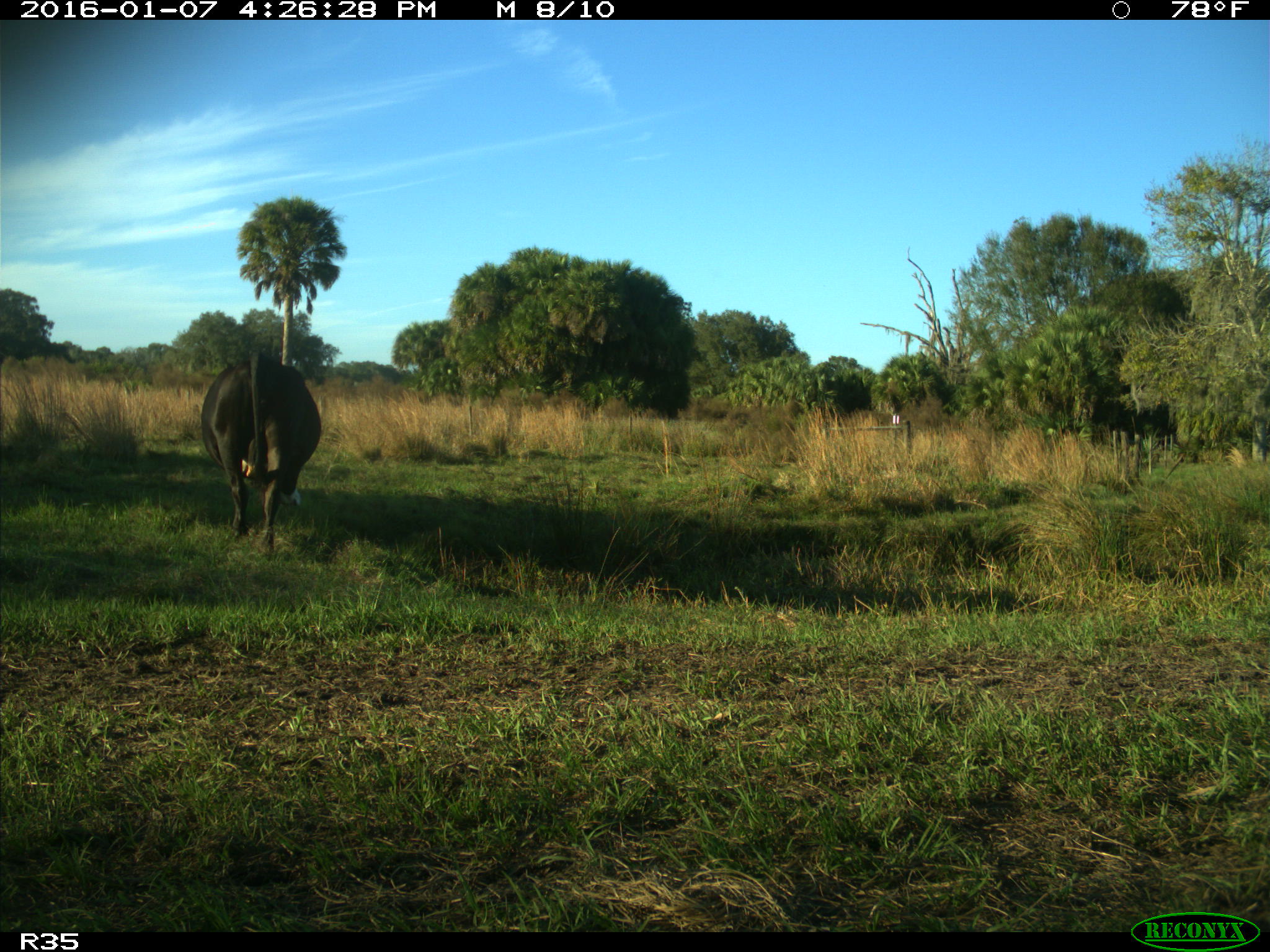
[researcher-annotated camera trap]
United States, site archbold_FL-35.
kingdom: Animalia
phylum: Chordata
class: Mammalia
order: Artiodactyla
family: Bovidae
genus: Bos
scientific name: Bos taurus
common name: domestic cow